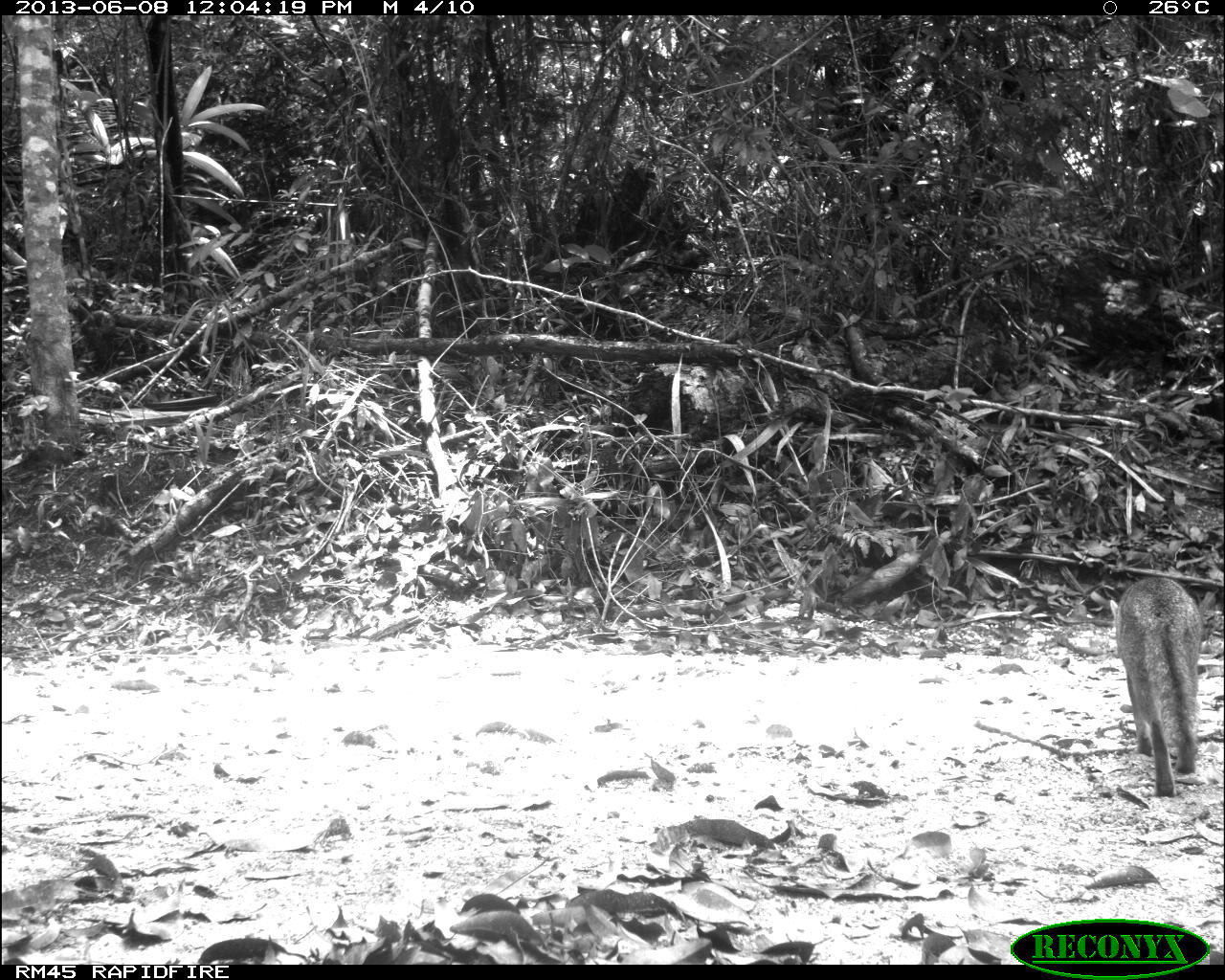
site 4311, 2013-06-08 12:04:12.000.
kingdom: Animalia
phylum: Chordata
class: Mammalia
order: Carnivora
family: Canidae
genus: Urocyon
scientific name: Urocyon cinereoargenteus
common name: gray fox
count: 1